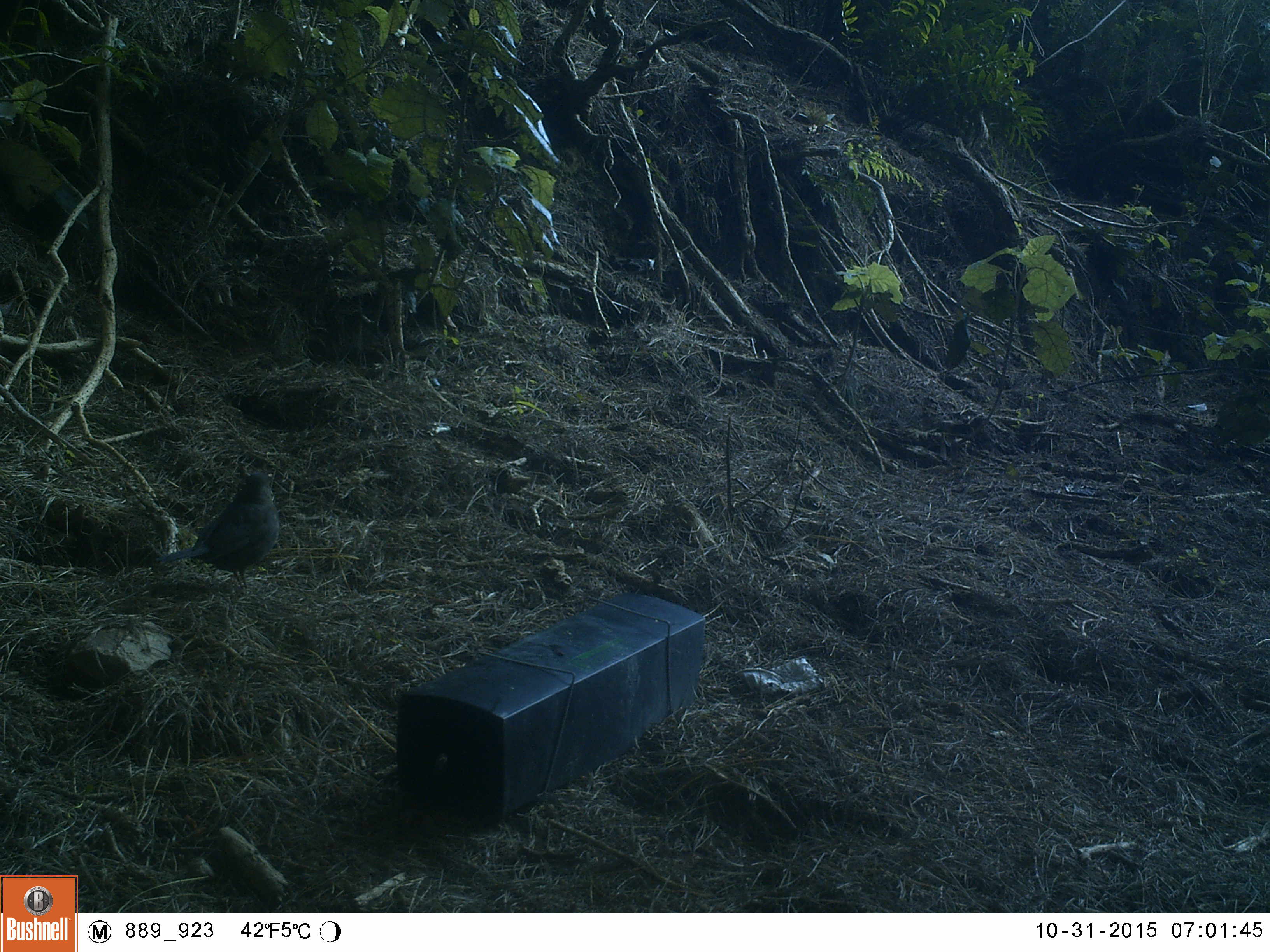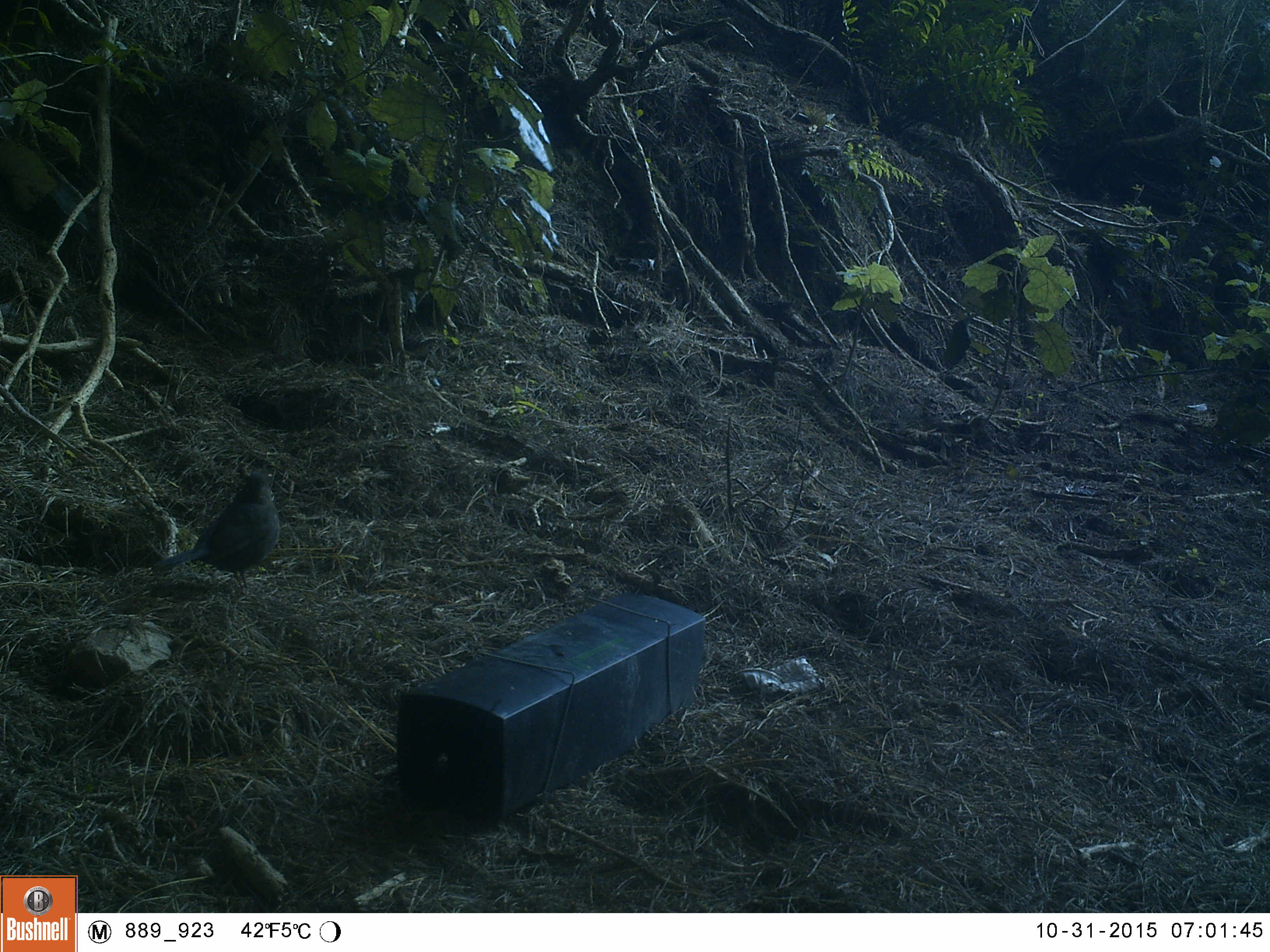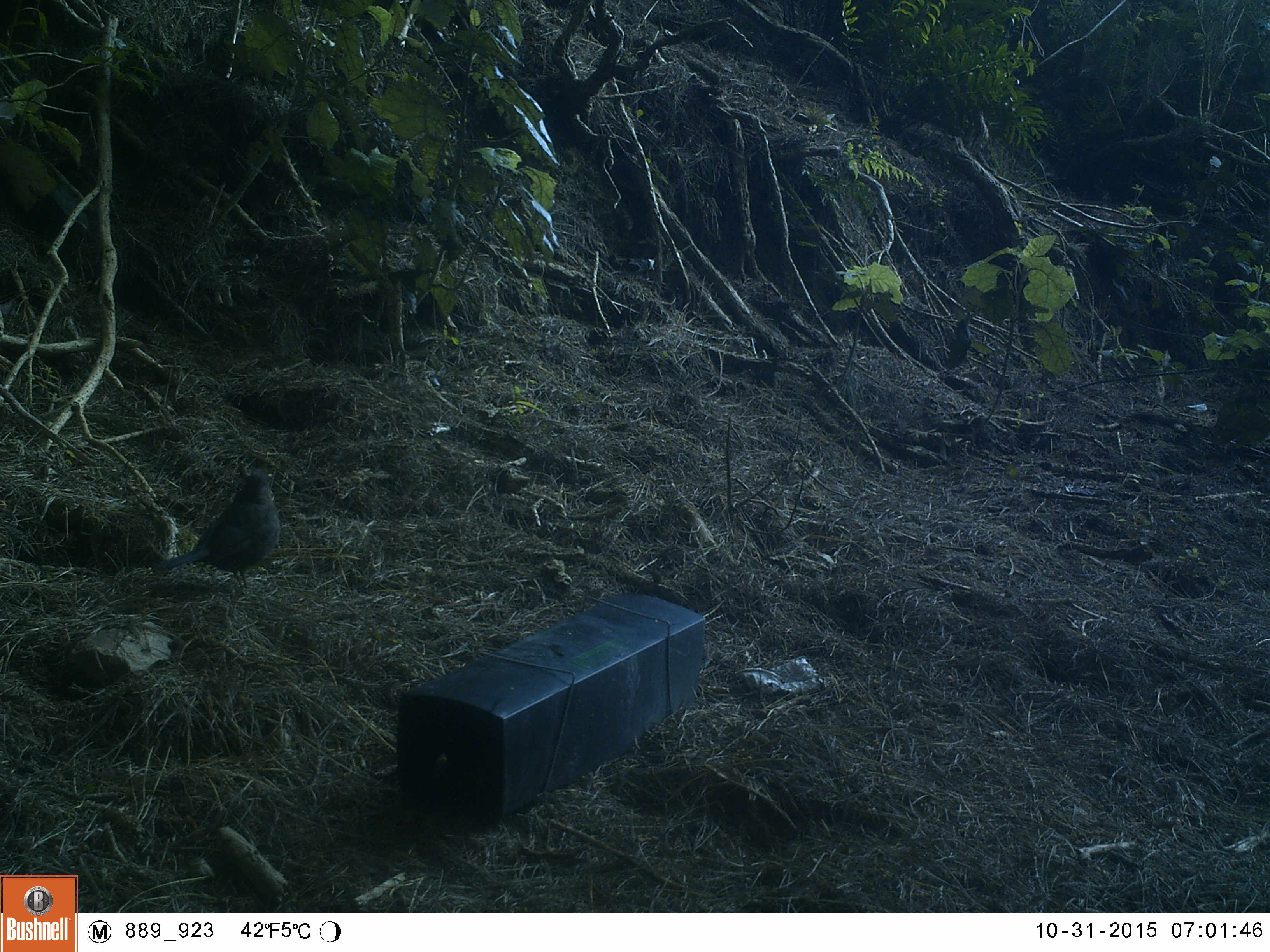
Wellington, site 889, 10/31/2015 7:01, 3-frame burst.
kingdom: Animalia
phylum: Chordata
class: Aves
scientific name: Aves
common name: bird